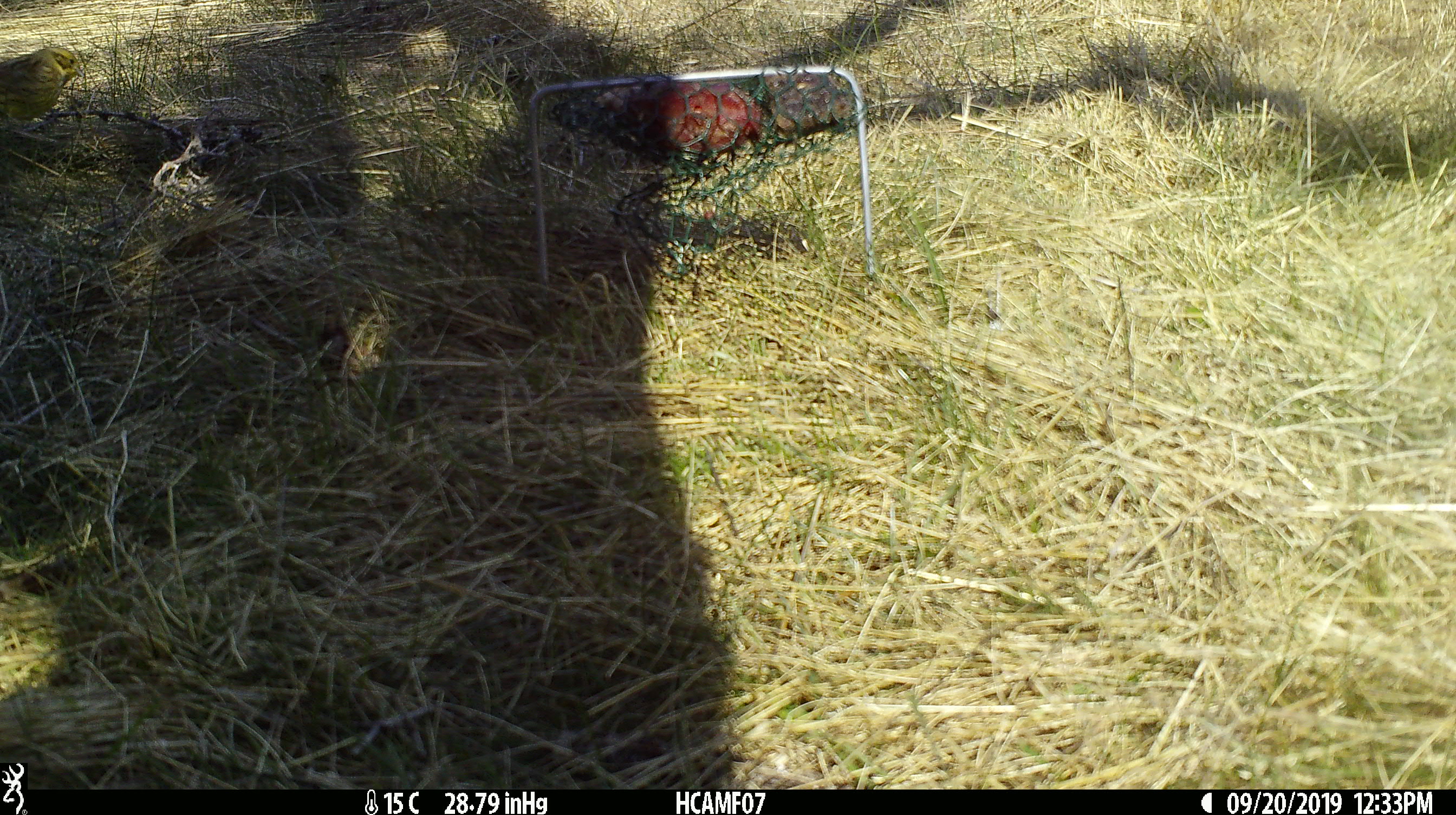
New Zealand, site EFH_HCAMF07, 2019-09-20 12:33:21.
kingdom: Animalia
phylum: Chordata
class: Aves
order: Passeriformes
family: Emberizidae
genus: Emberiza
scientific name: Emberiza citrinella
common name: yellowhammer